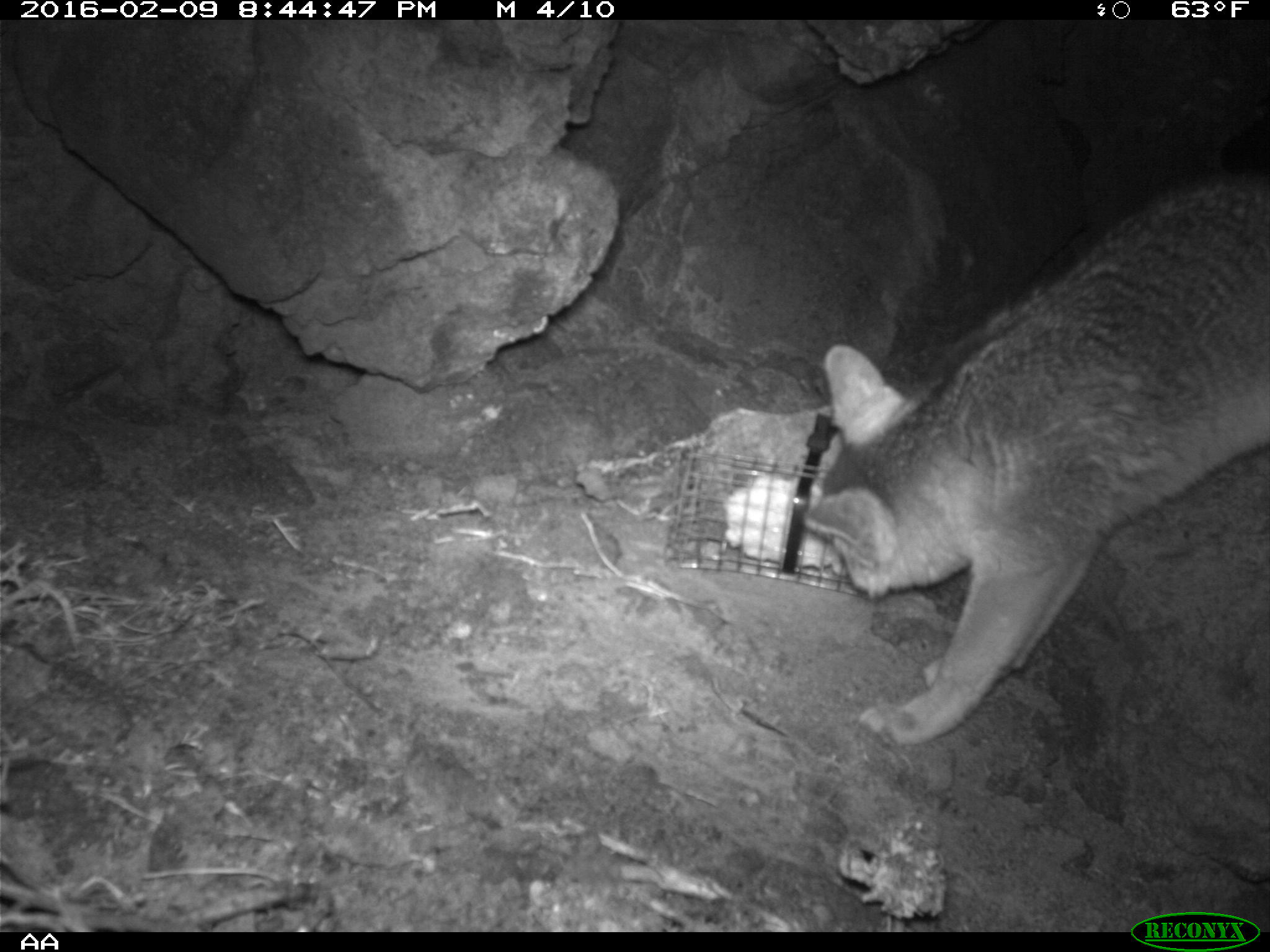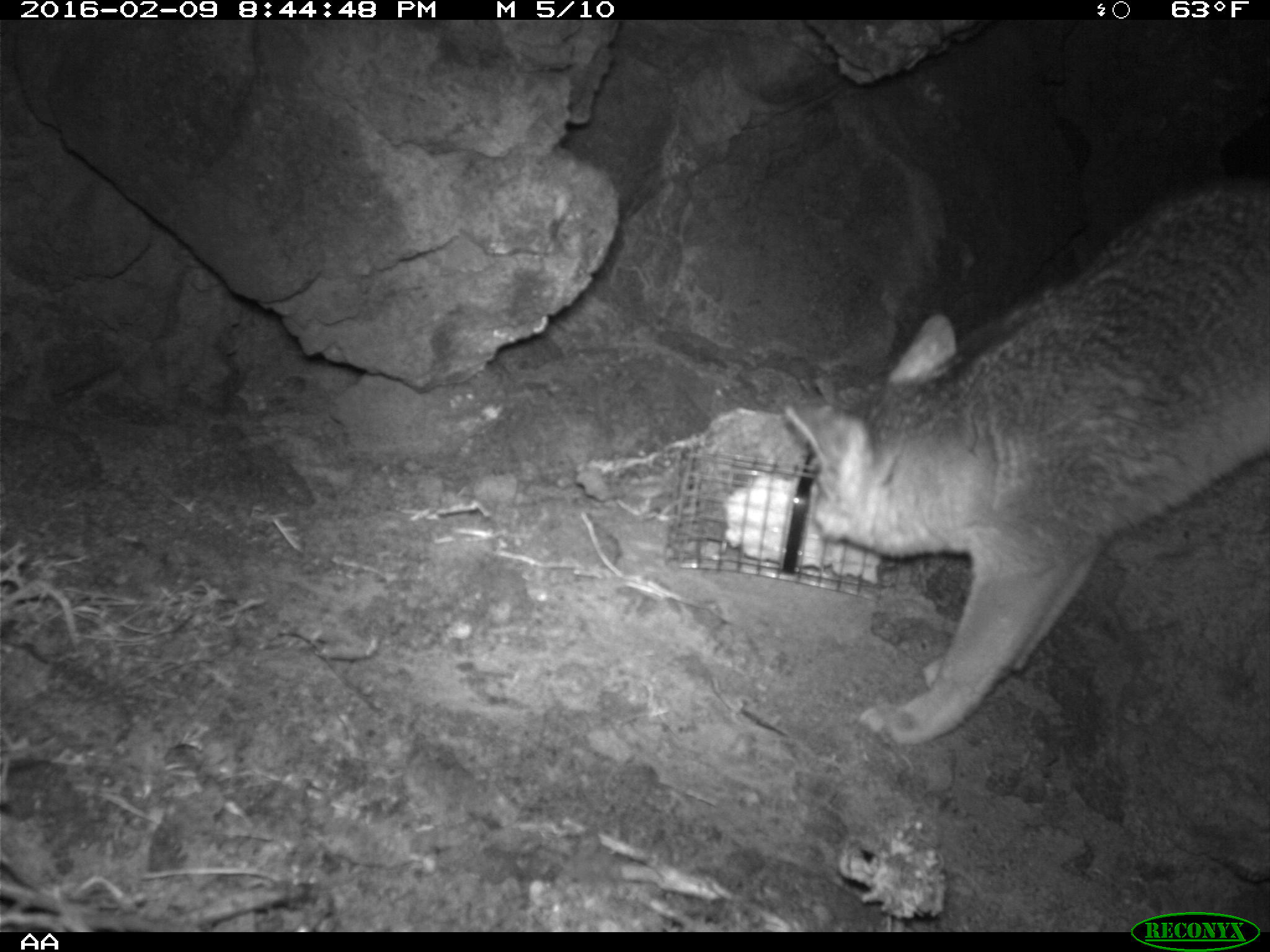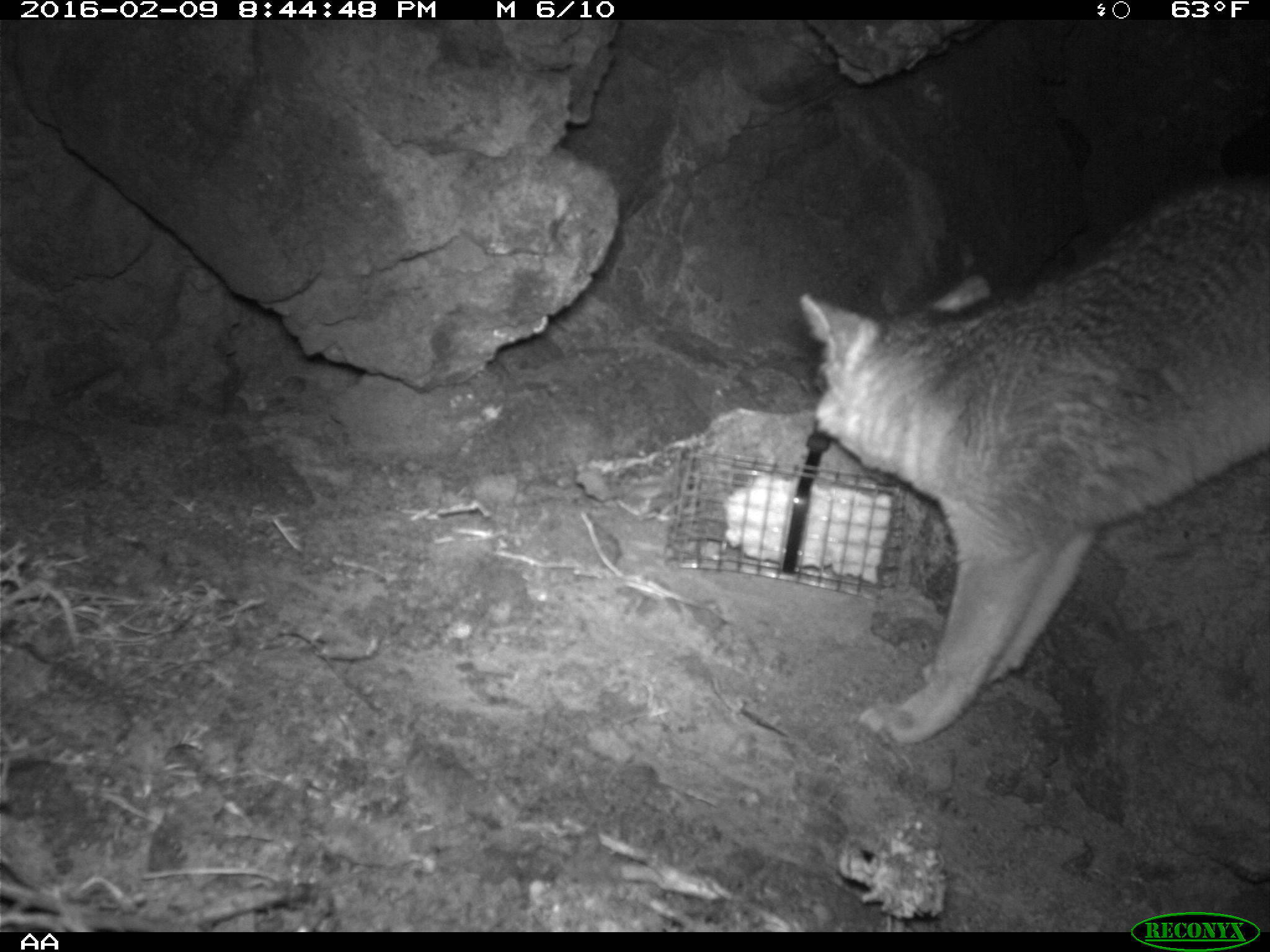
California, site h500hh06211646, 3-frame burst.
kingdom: Animalia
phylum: Chordata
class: Mammalia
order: Carnivora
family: Canidae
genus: Urocyon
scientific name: Urocyon littoralis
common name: island fox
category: fox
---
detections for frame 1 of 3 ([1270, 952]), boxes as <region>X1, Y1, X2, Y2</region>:
fox: <region>803, 174, 1269, 741</region>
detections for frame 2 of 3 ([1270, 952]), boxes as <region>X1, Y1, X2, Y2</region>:
fox: <region>783, 181, 1269, 752</region>